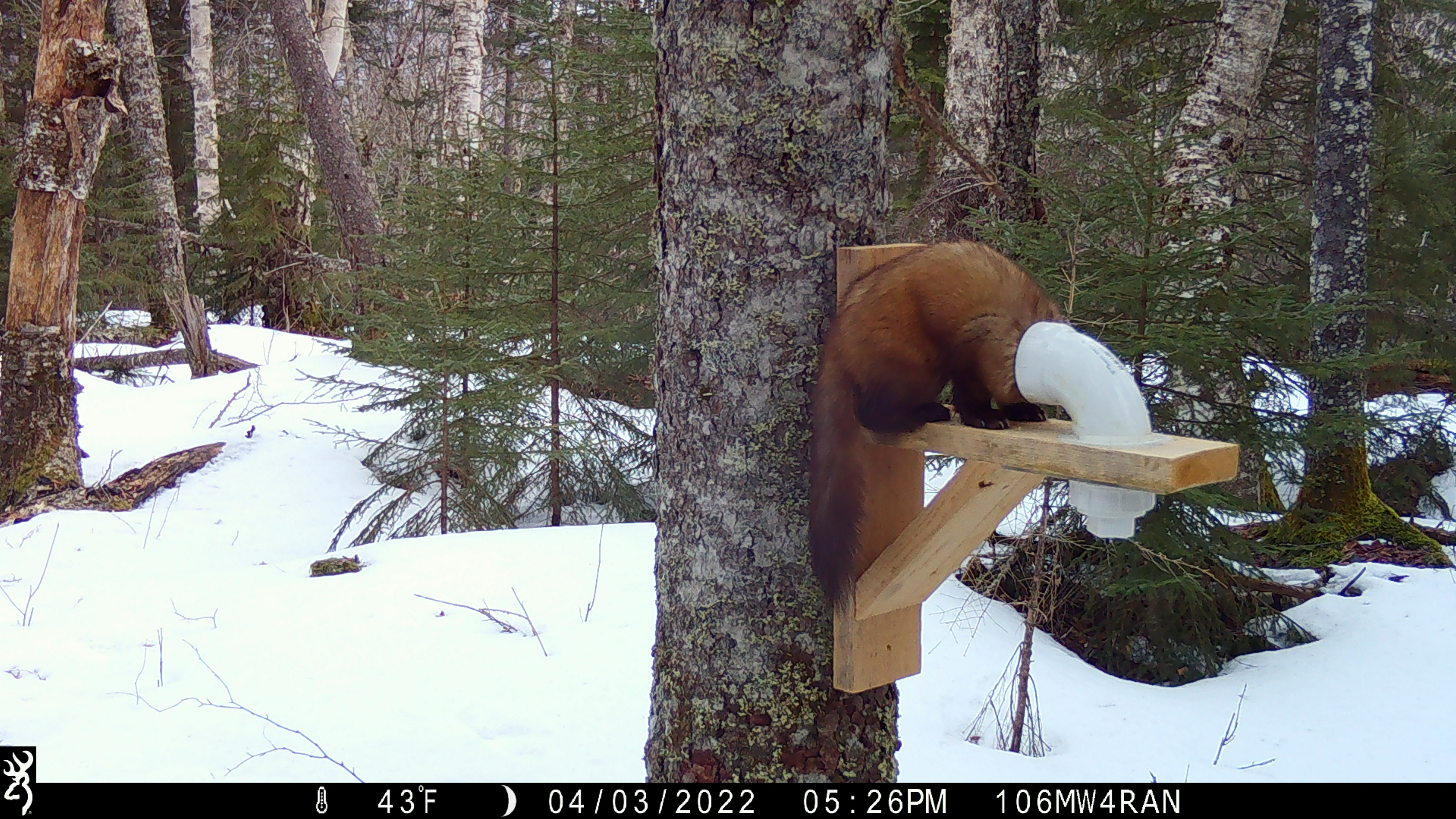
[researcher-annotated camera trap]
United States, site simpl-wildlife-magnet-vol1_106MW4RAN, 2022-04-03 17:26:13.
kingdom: Animalia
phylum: Chordata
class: Mammalia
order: Carnivora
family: Mustelidae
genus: Martes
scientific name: Martes americana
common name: american marten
American marten (Martes americana).